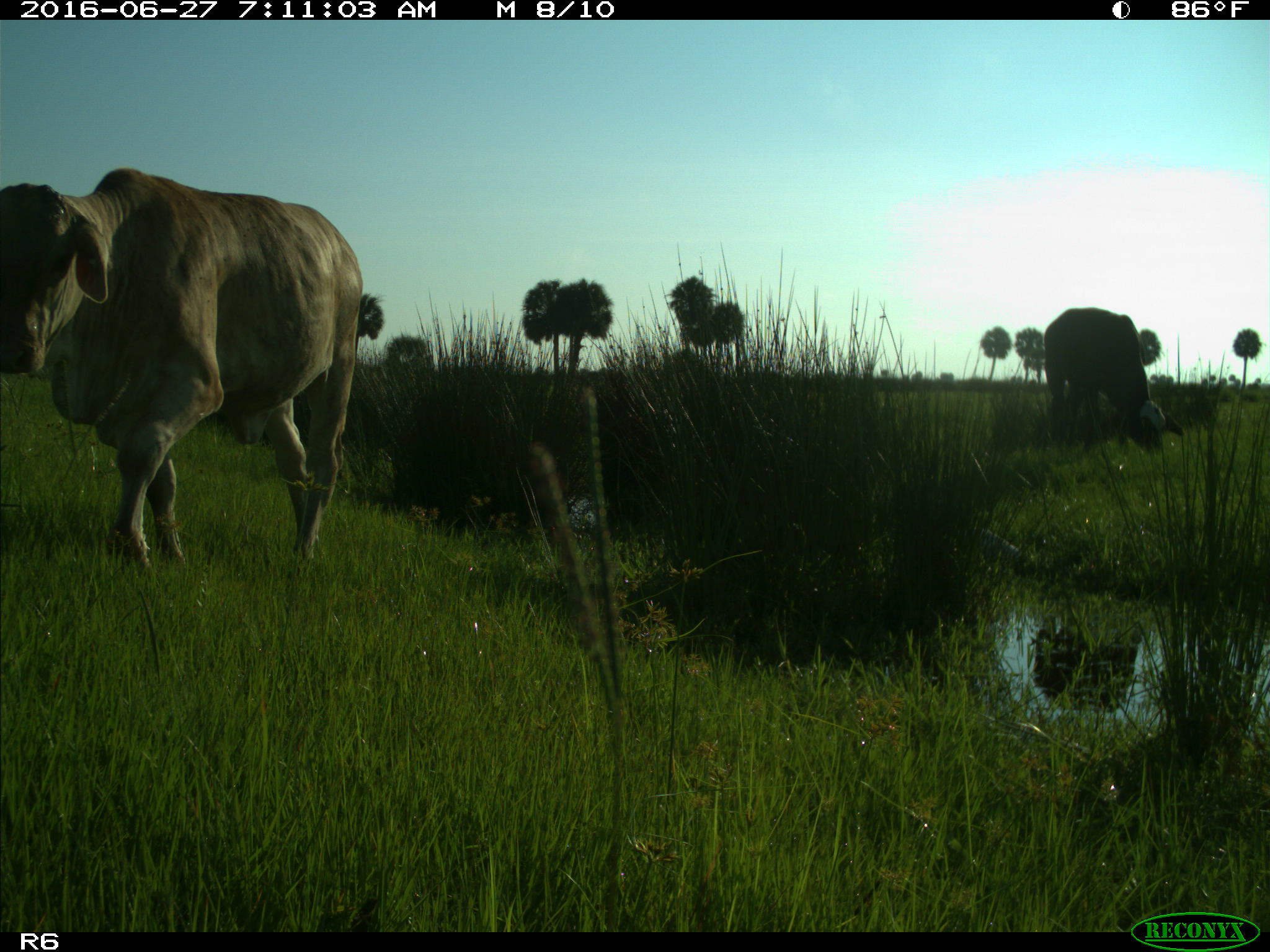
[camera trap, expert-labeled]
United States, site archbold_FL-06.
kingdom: Animalia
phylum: Chordata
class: Mammalia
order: Artiodactyla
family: Bovidae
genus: Bos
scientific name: Bos taurus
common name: domestic cow